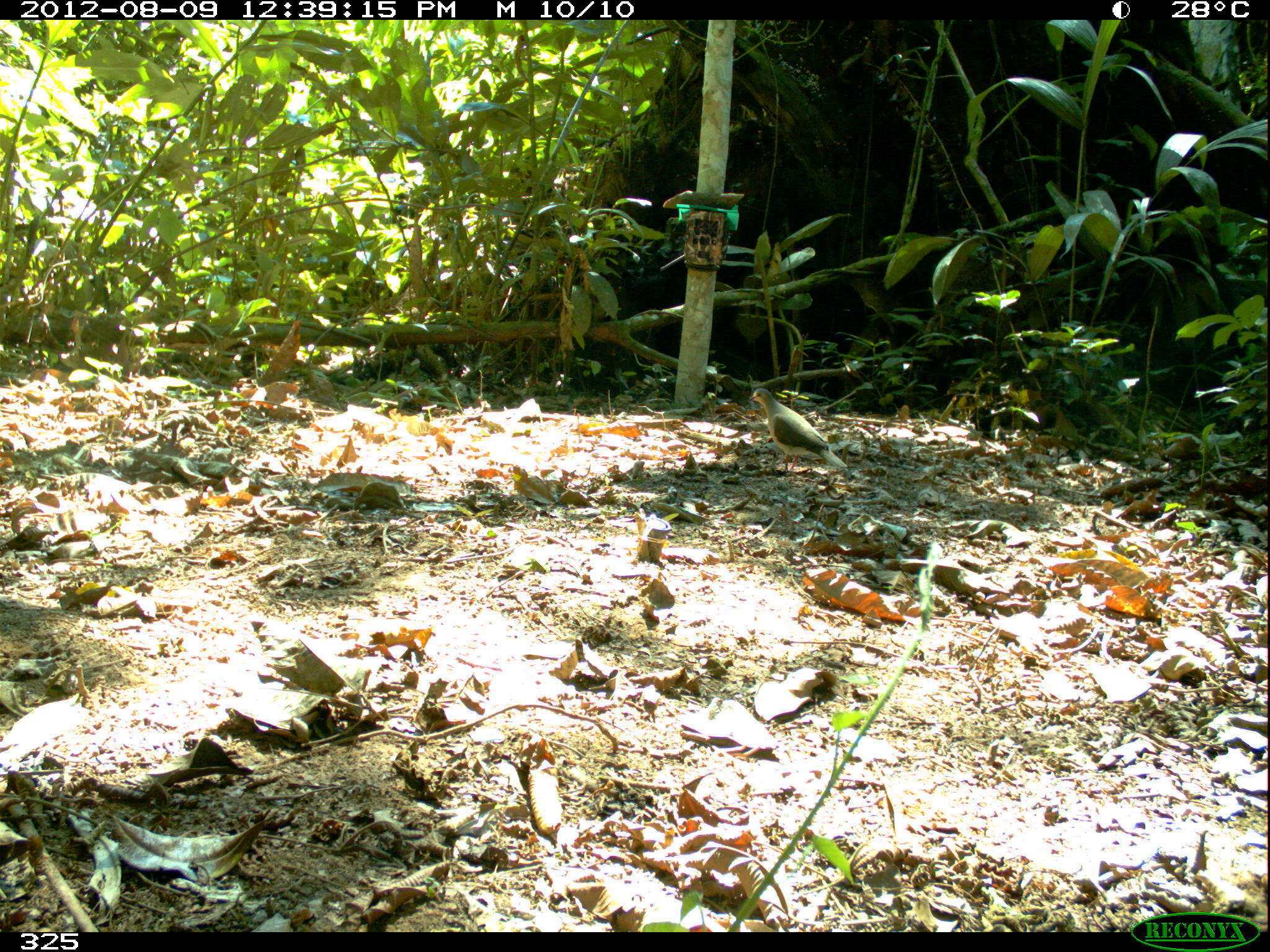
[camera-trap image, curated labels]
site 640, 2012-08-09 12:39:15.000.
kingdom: Animalia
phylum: Chordata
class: Aves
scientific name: Aves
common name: bird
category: unknown bird